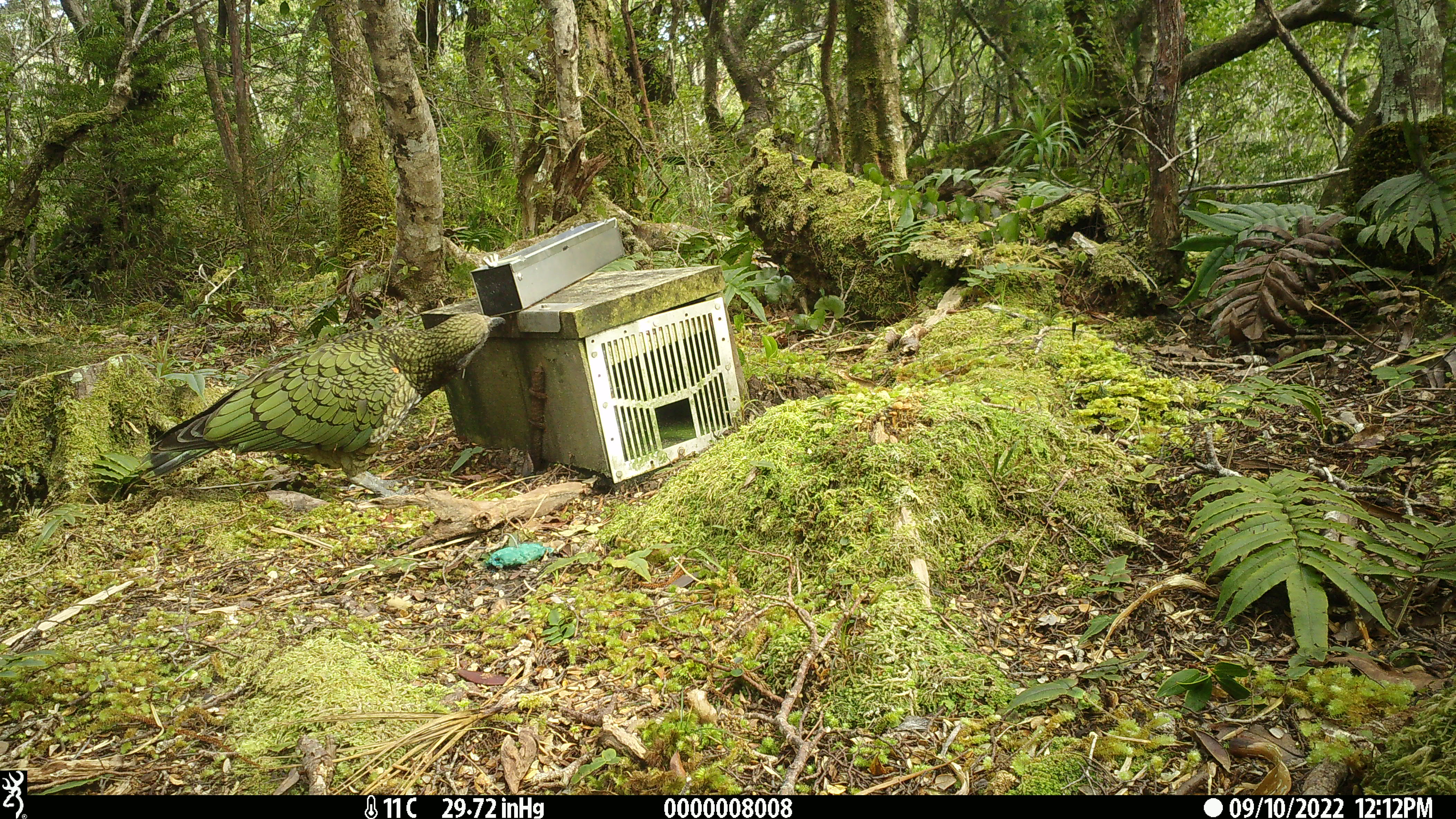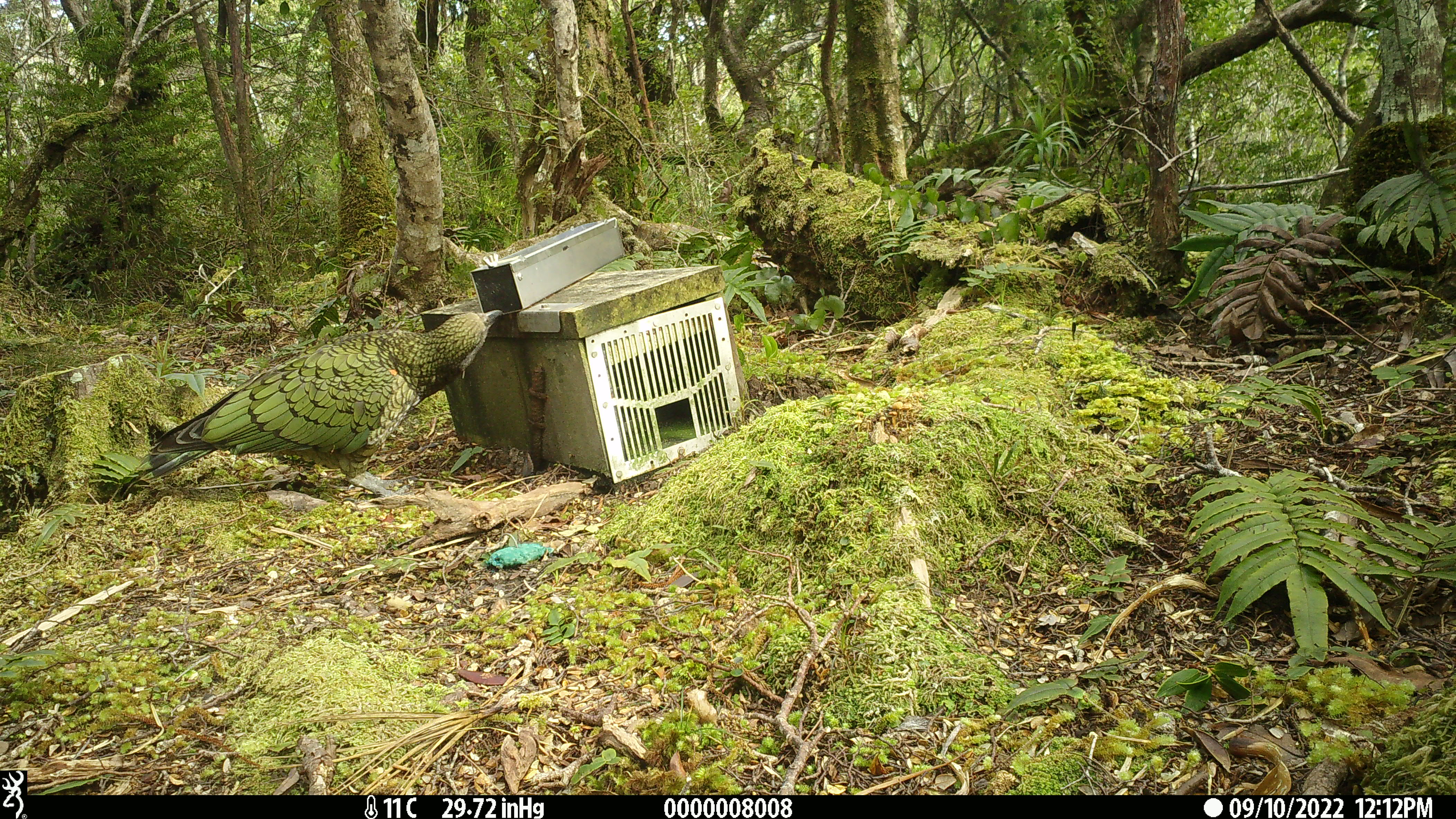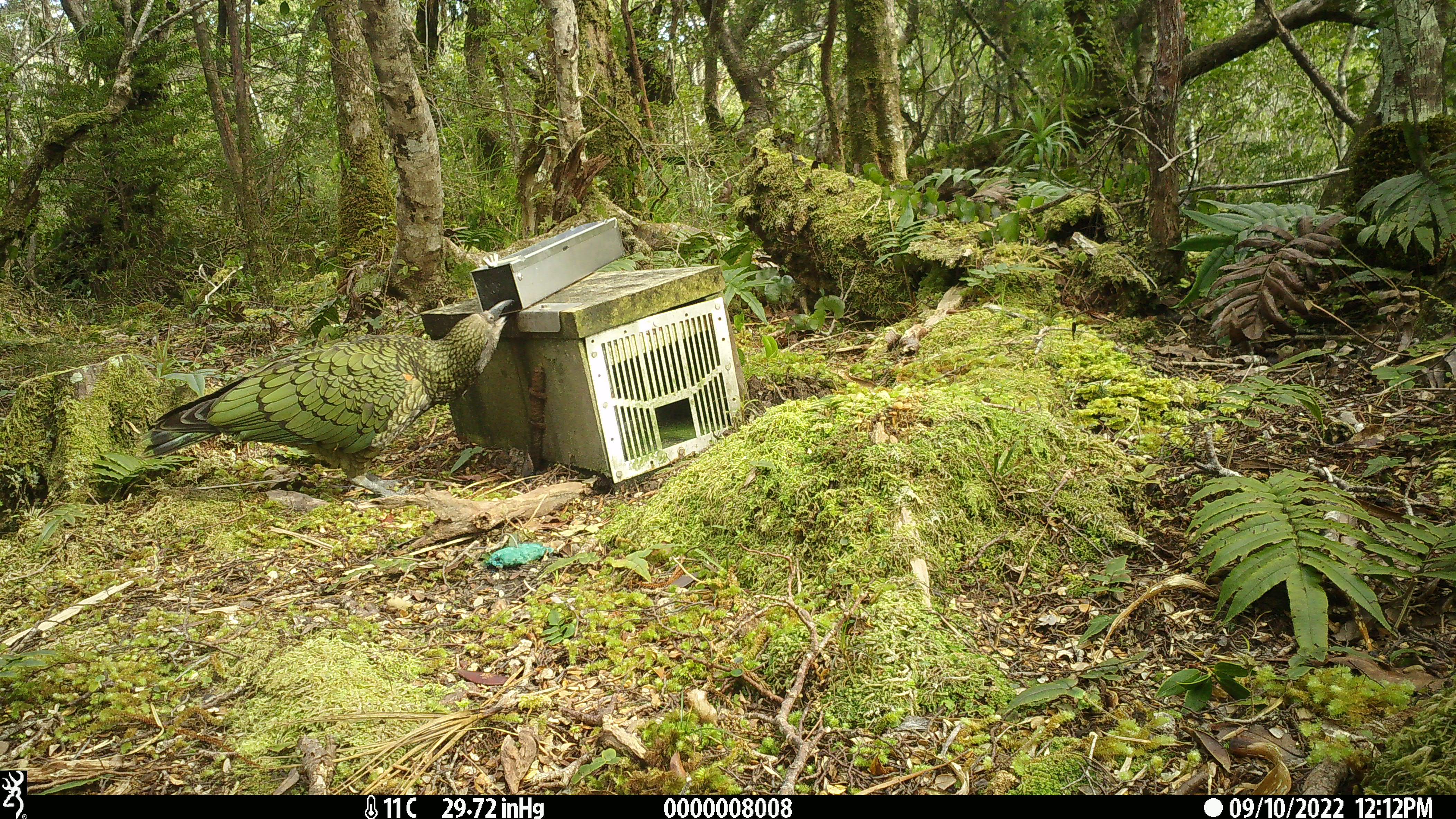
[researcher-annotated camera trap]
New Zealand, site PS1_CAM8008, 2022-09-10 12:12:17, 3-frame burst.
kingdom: Animalia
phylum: Chordata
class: Aves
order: Psittaciformes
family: Strigopidae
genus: Nestor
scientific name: Nestor notabilis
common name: kea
Kea (Nestor notabilis).